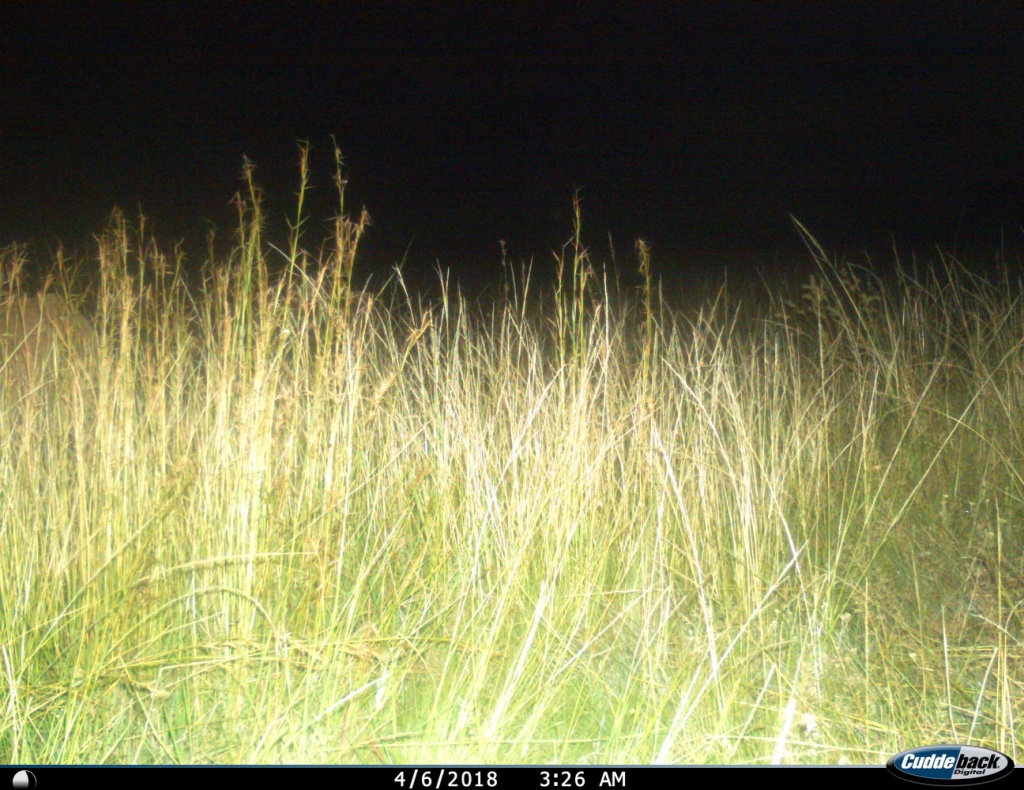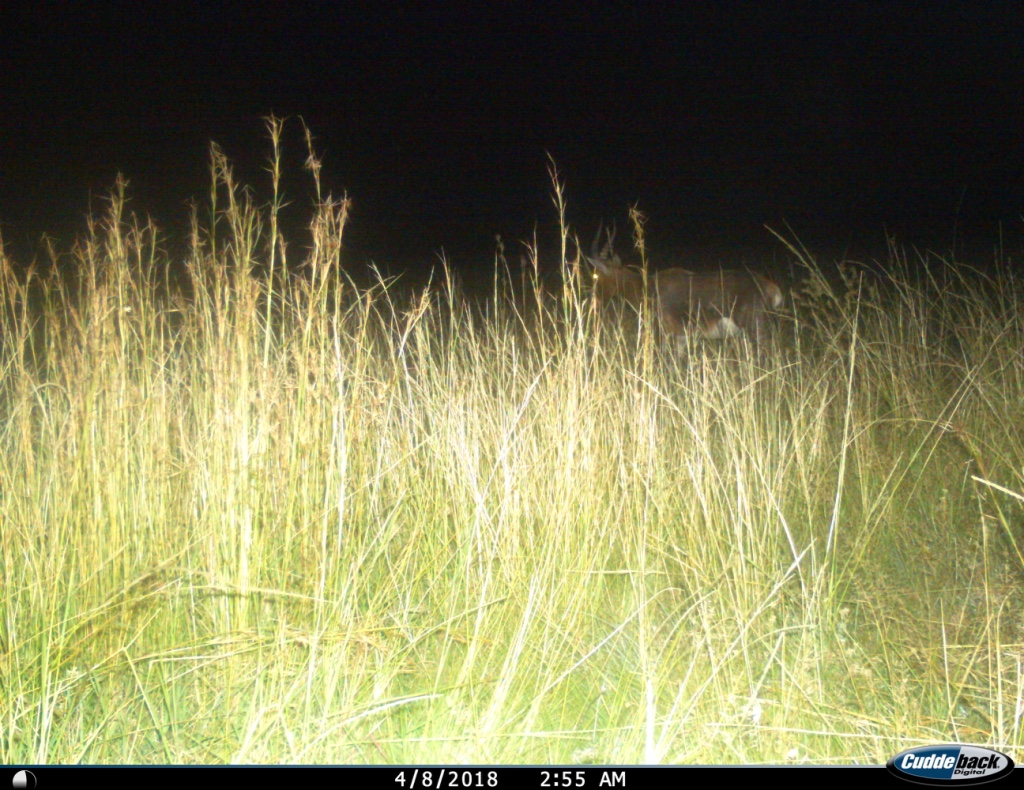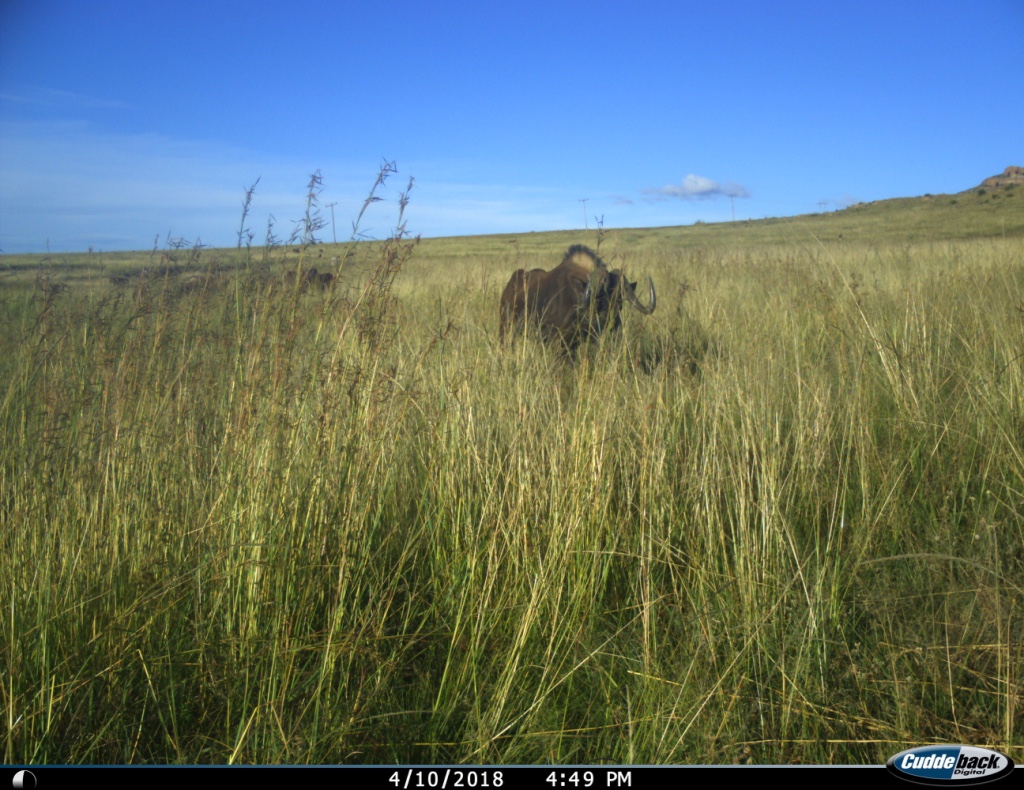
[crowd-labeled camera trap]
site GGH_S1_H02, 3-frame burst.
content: unidentified animal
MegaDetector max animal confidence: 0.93